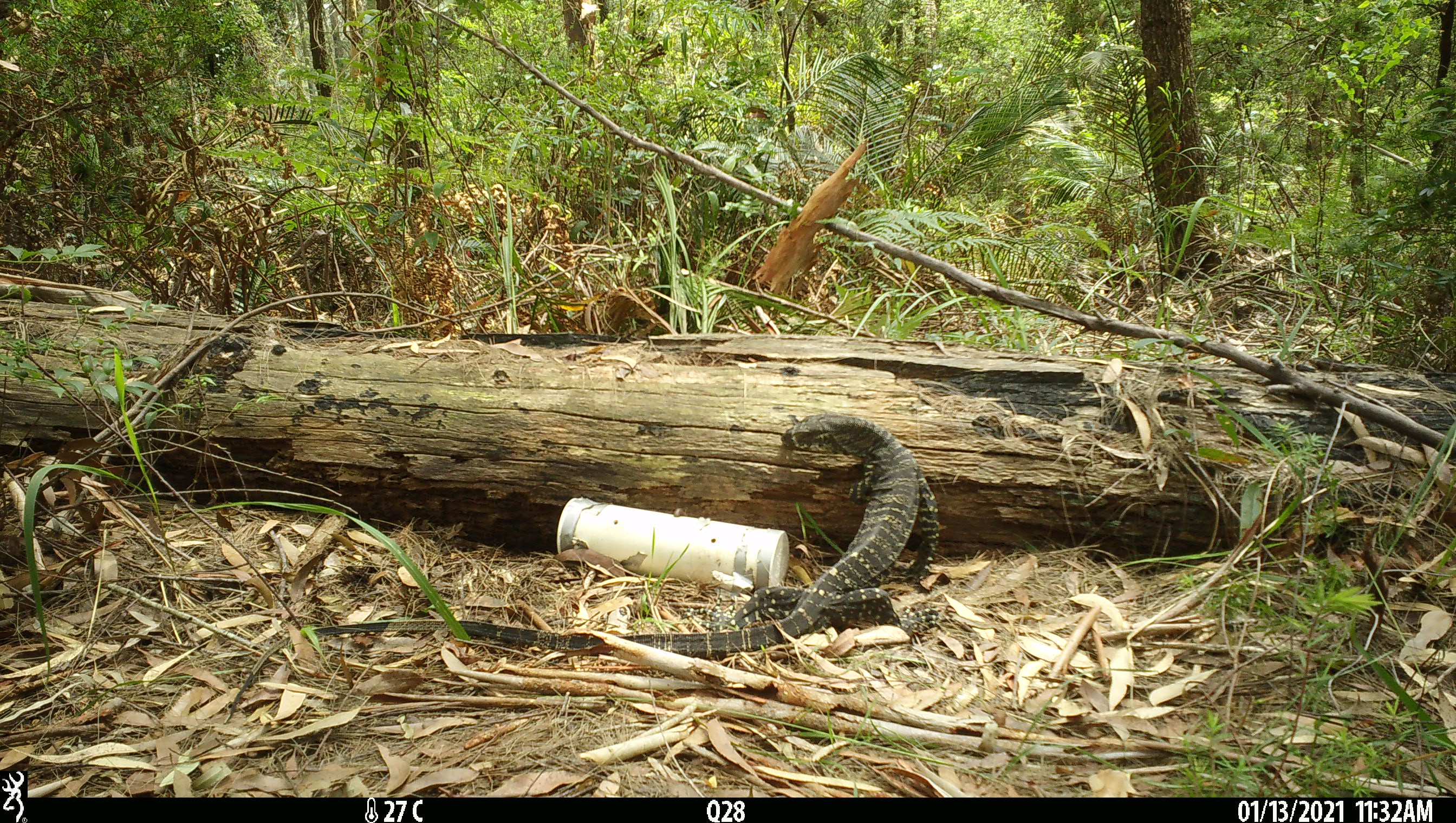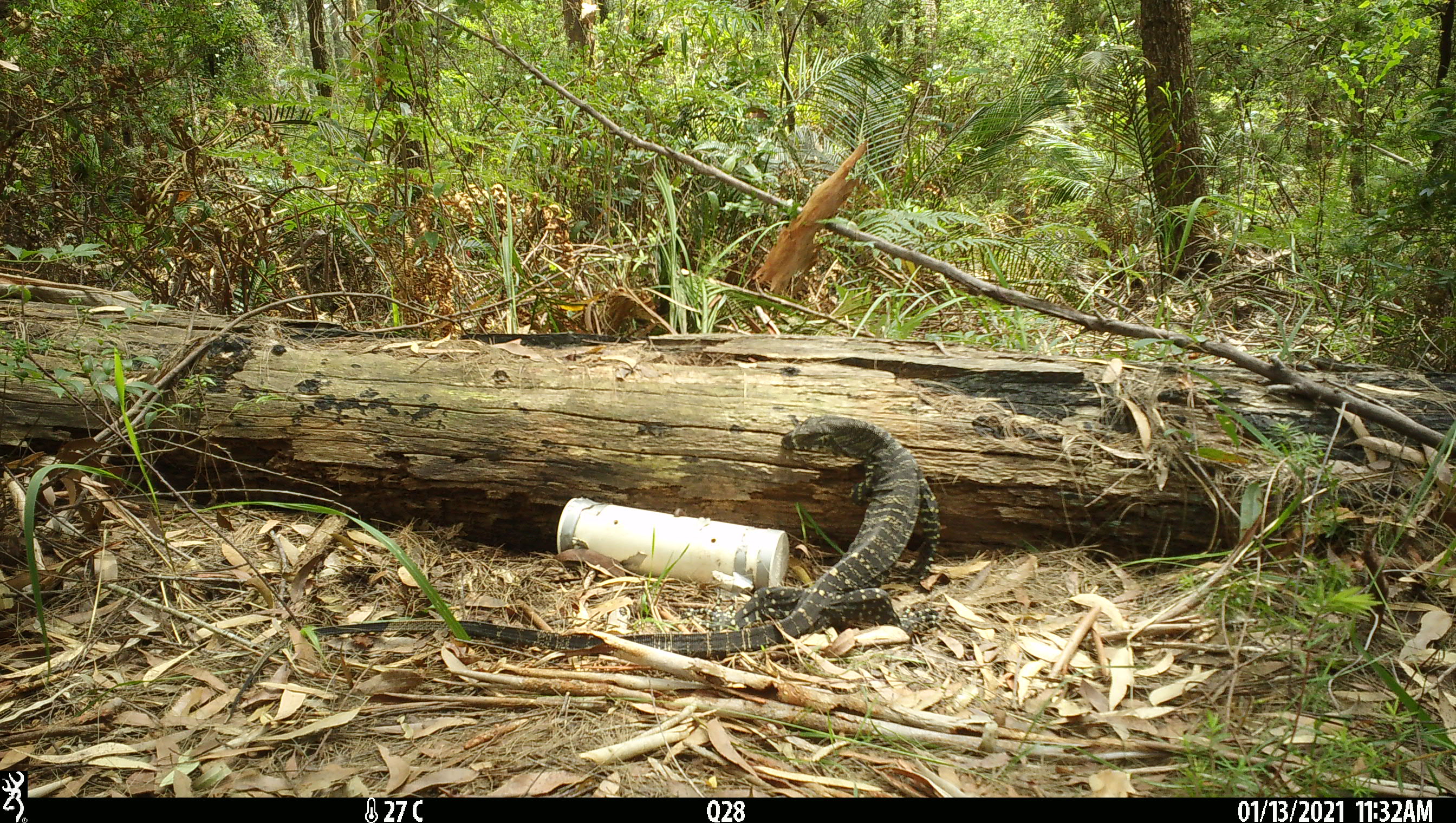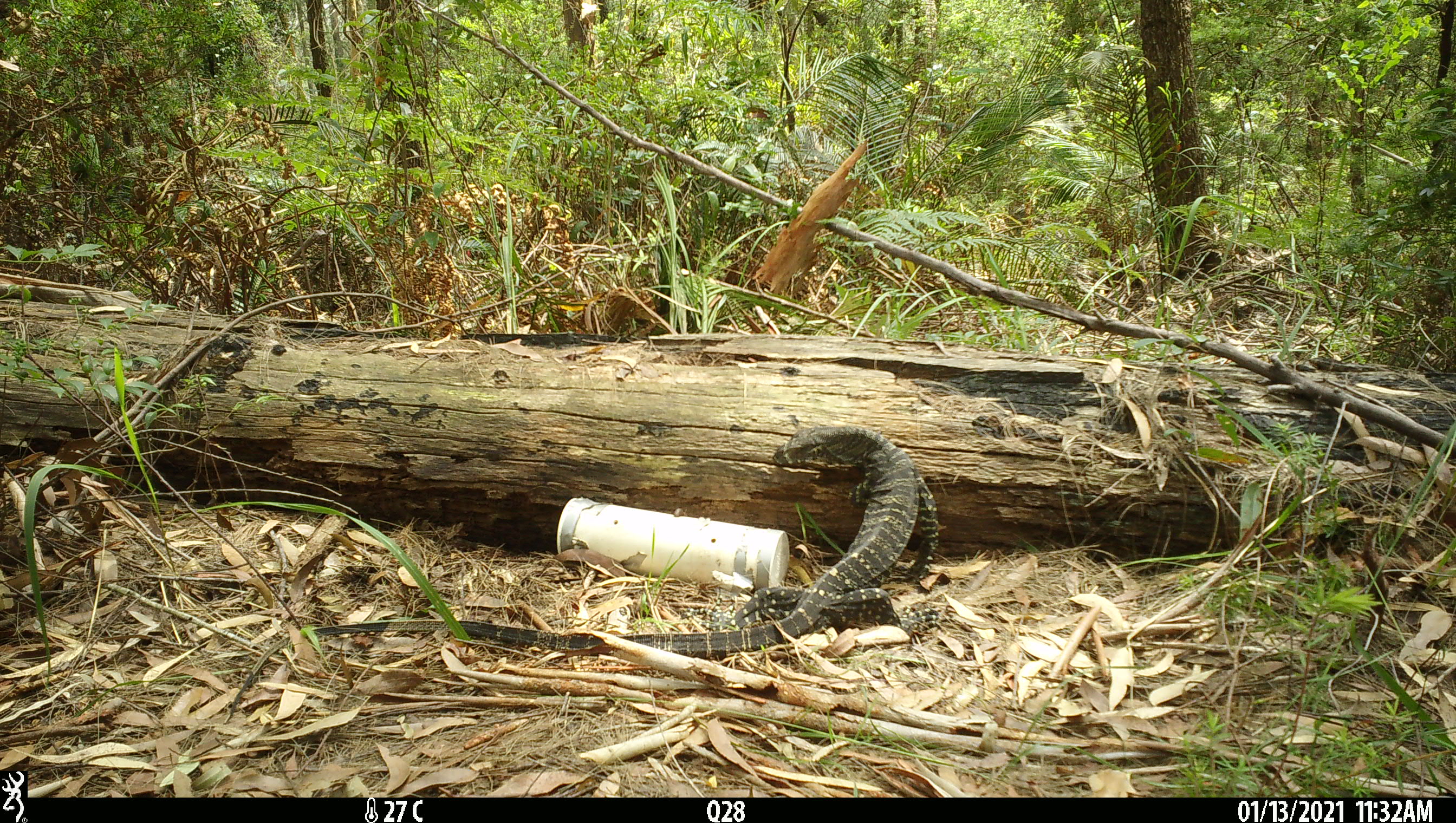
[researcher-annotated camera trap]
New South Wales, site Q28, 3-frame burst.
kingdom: Animalia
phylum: Chordata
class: Reptilia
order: Squamata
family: Varanidae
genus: Varanus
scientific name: Varanus varius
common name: lace monitor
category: goanna